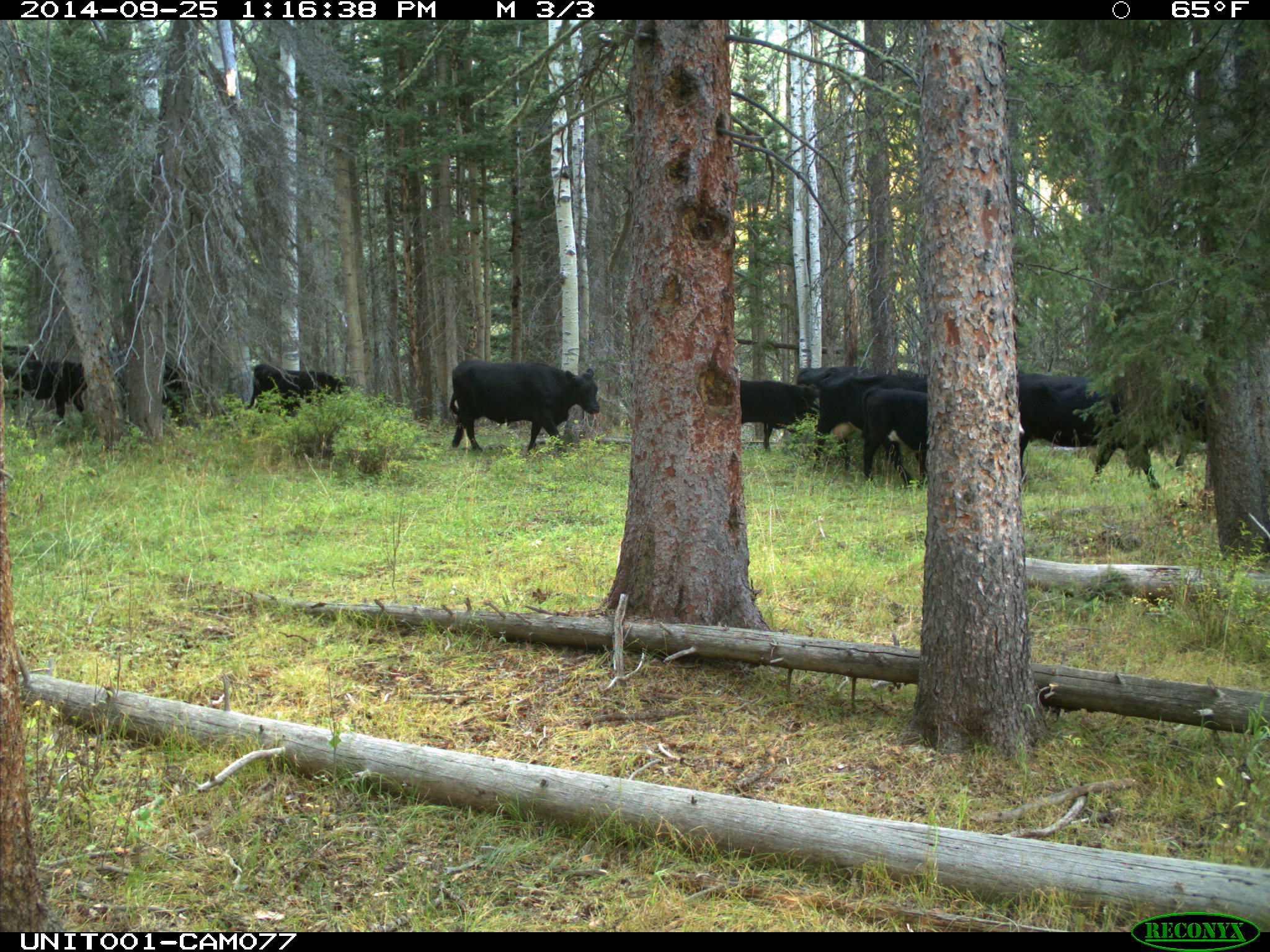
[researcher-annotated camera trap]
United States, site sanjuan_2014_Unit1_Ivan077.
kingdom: Animalia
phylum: Chordata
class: Mammalia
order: Artiodactyla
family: Bovidae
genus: Bos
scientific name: Bos taurus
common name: domestic cow